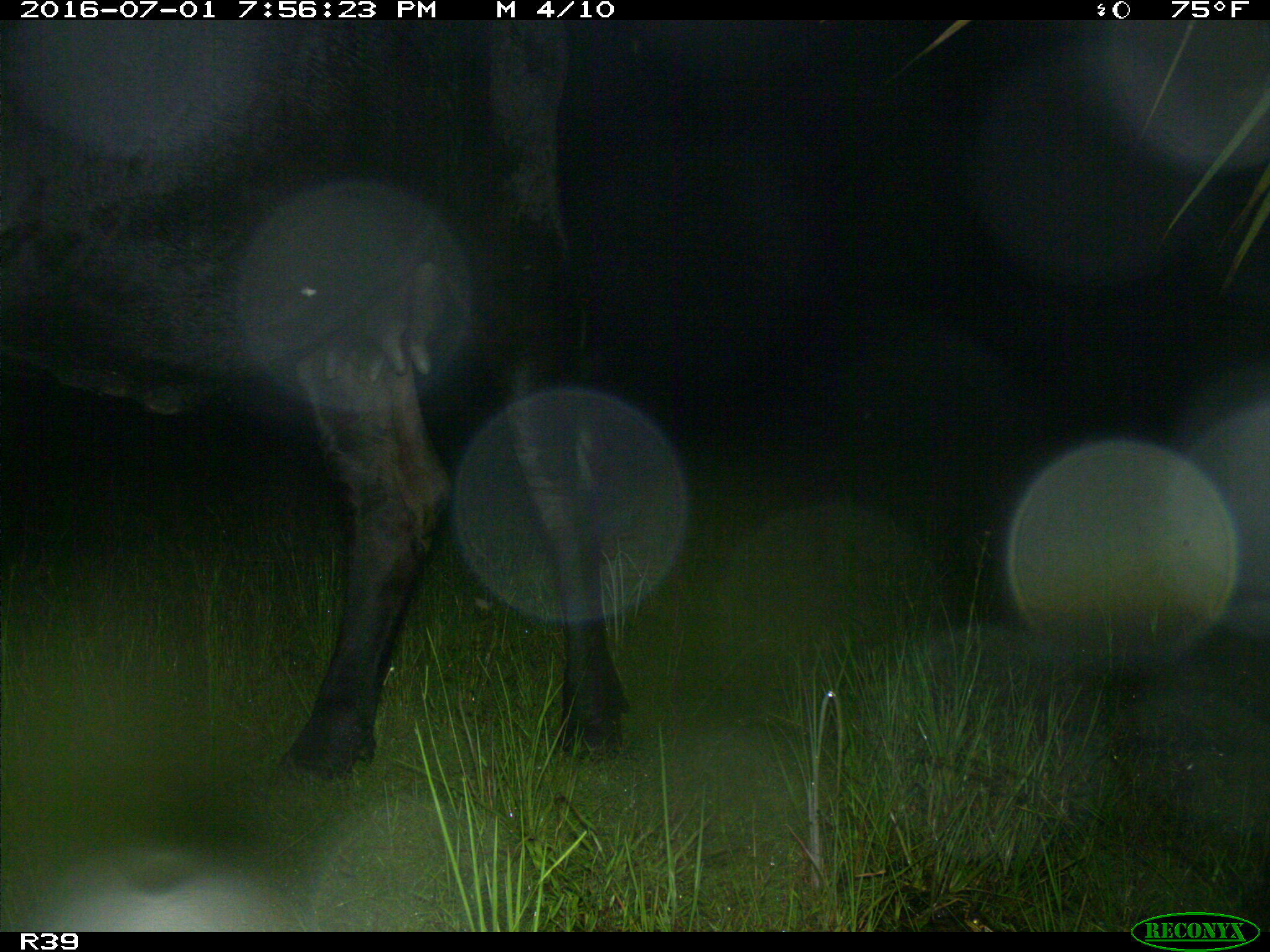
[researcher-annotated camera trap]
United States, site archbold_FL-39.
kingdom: Animalia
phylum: Chordata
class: Mammalia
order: Artiodactyla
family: Bovidae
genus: Bos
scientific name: Bos taurus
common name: domestic cow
Bos taurus (domestic cow).